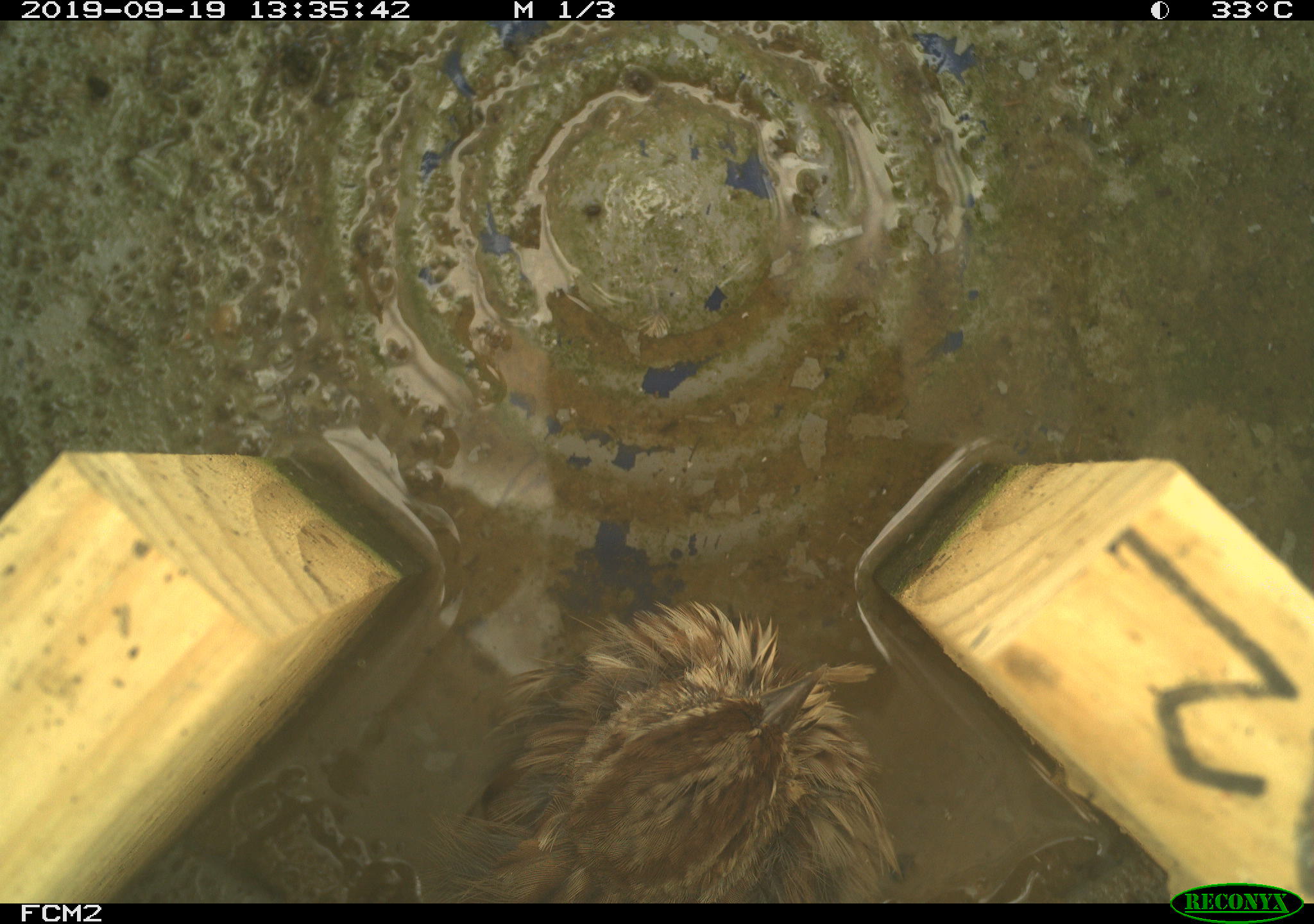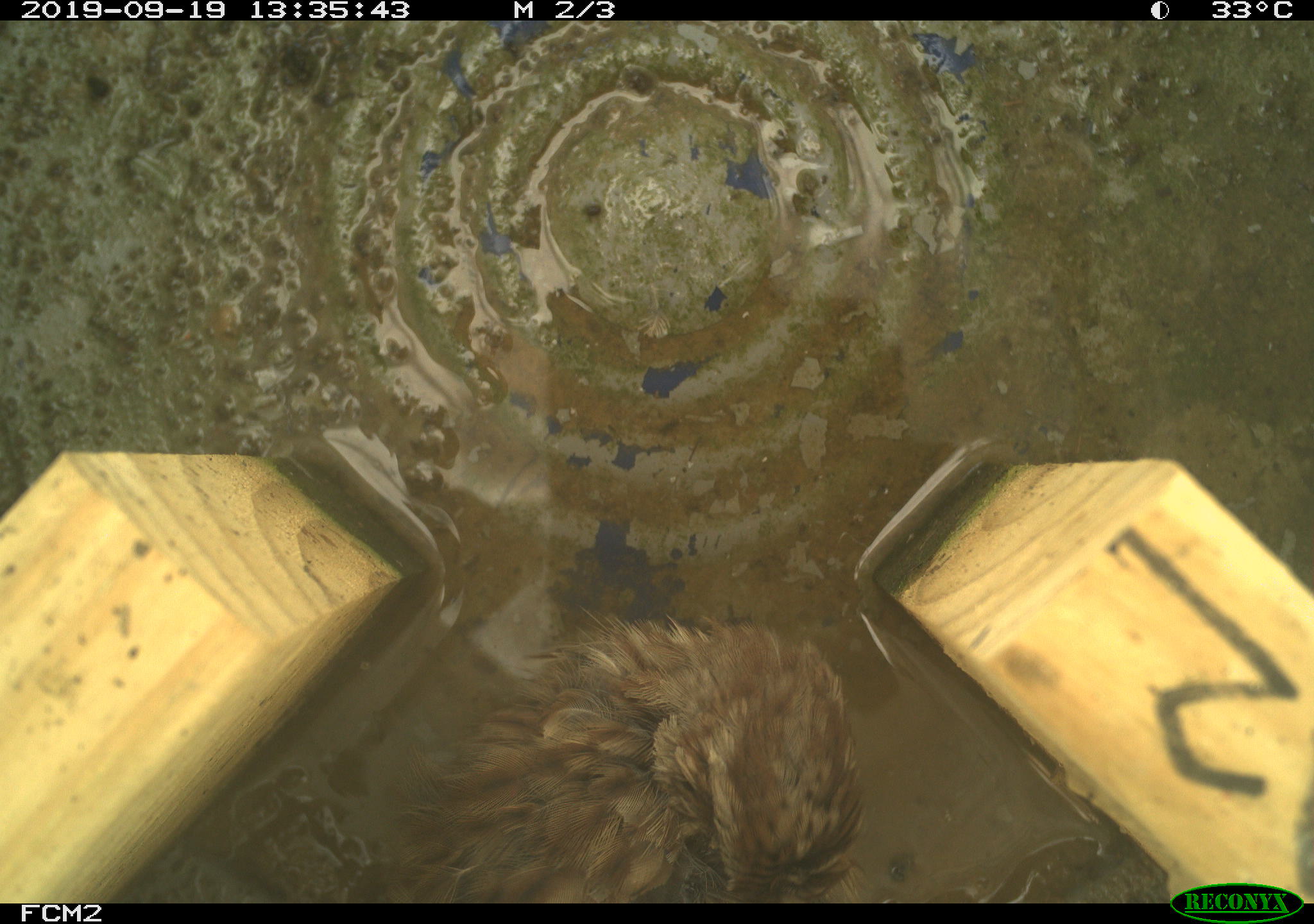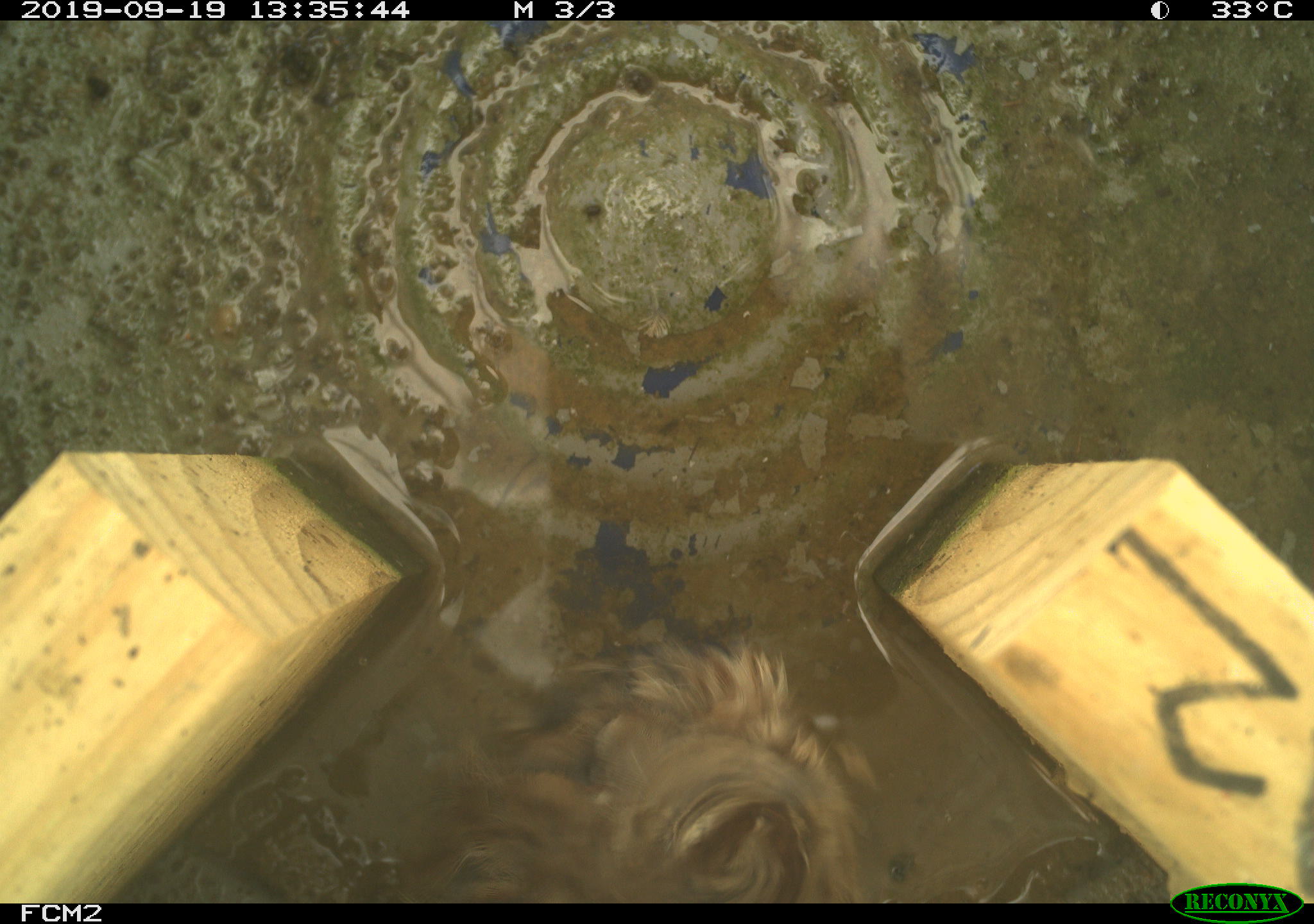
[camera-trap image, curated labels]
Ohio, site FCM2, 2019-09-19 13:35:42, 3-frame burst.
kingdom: Animalia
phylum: Chordata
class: Aves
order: Passeriformes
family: Passerellidae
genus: Melospiza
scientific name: Melospiza melodia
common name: song sparrow